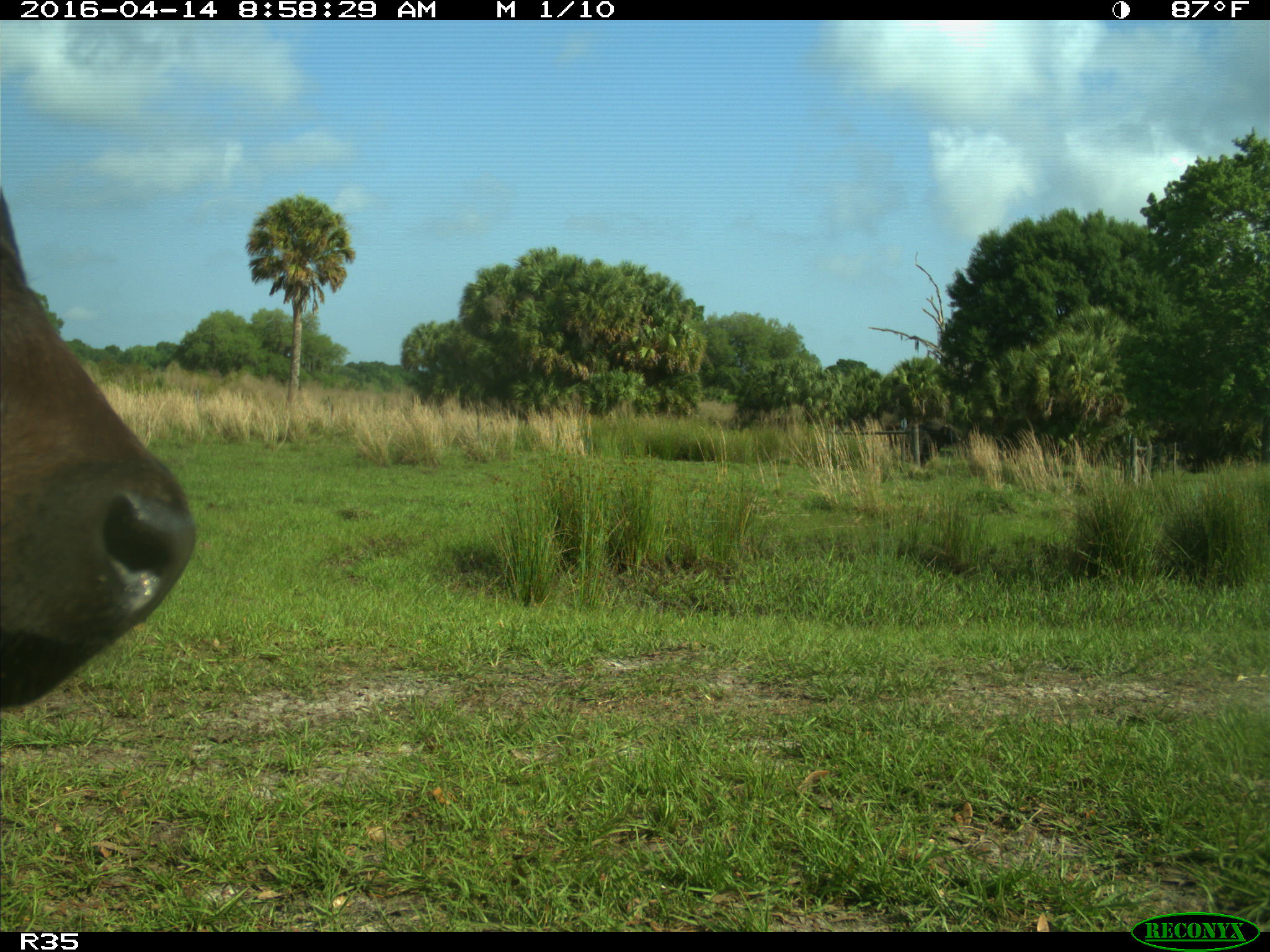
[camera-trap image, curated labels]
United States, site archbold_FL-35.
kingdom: Animalia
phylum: Chordata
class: Mammalia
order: Artiodactyla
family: Bovidae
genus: Bos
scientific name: Bos taurus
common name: domestic cow